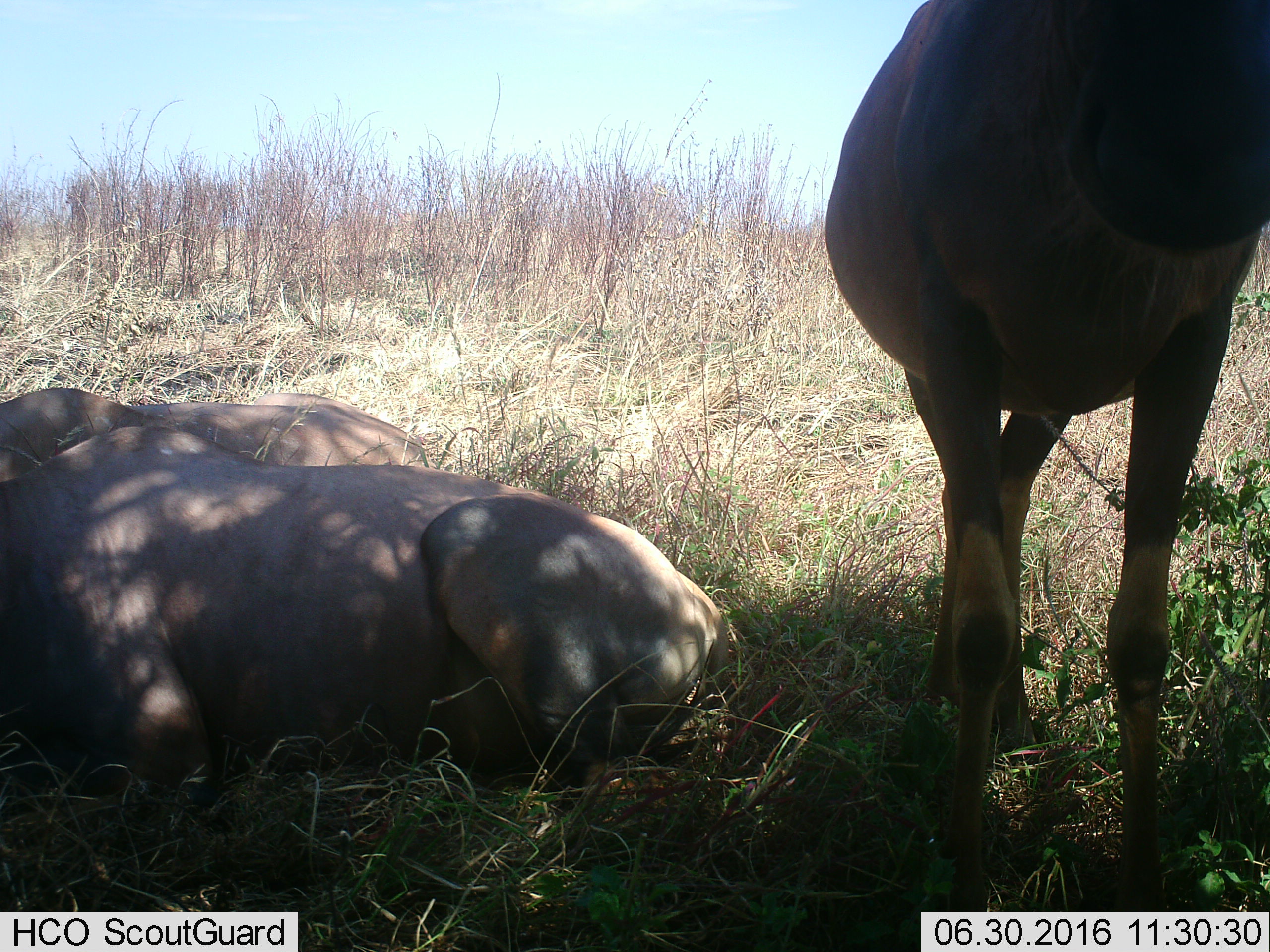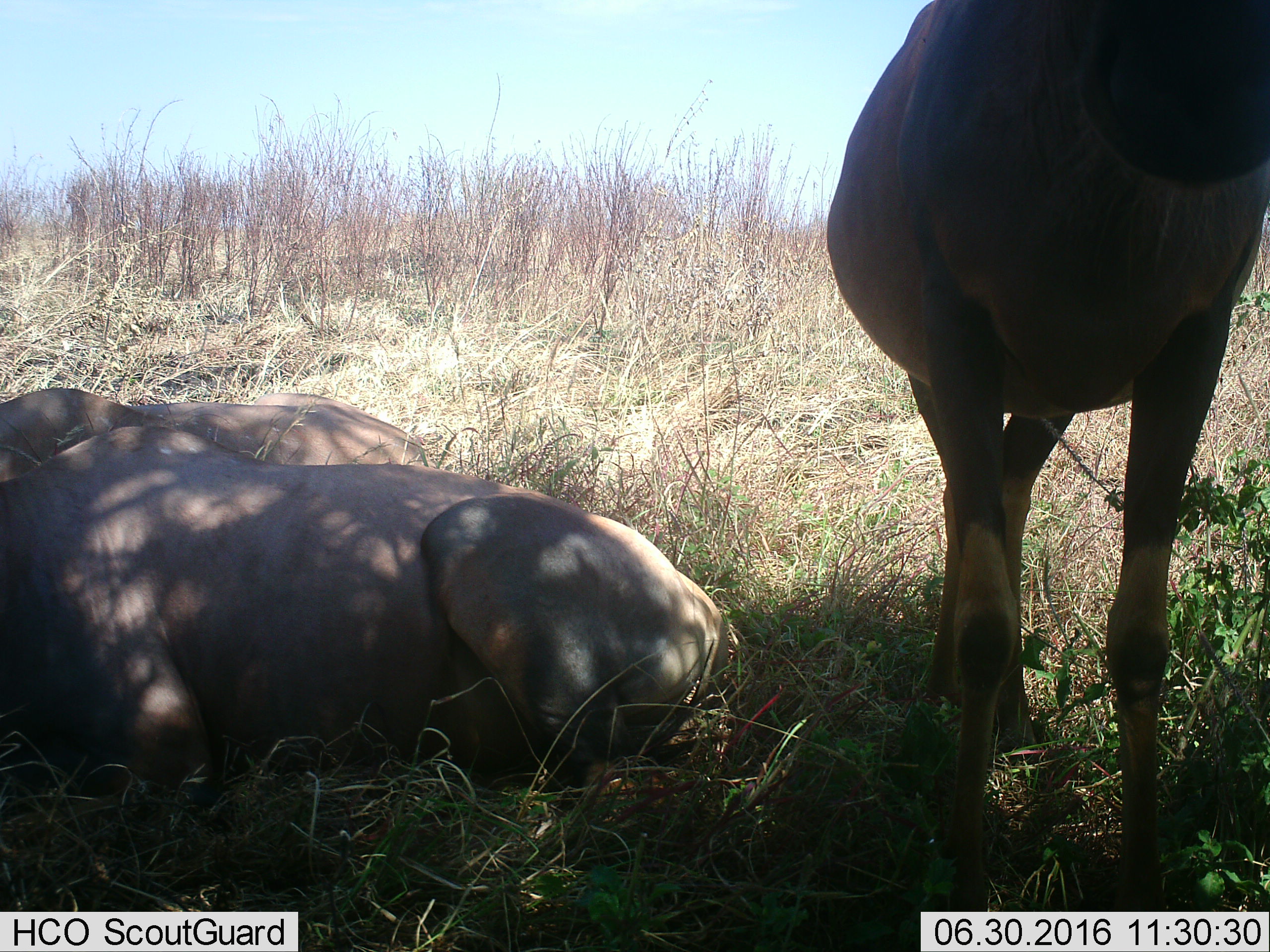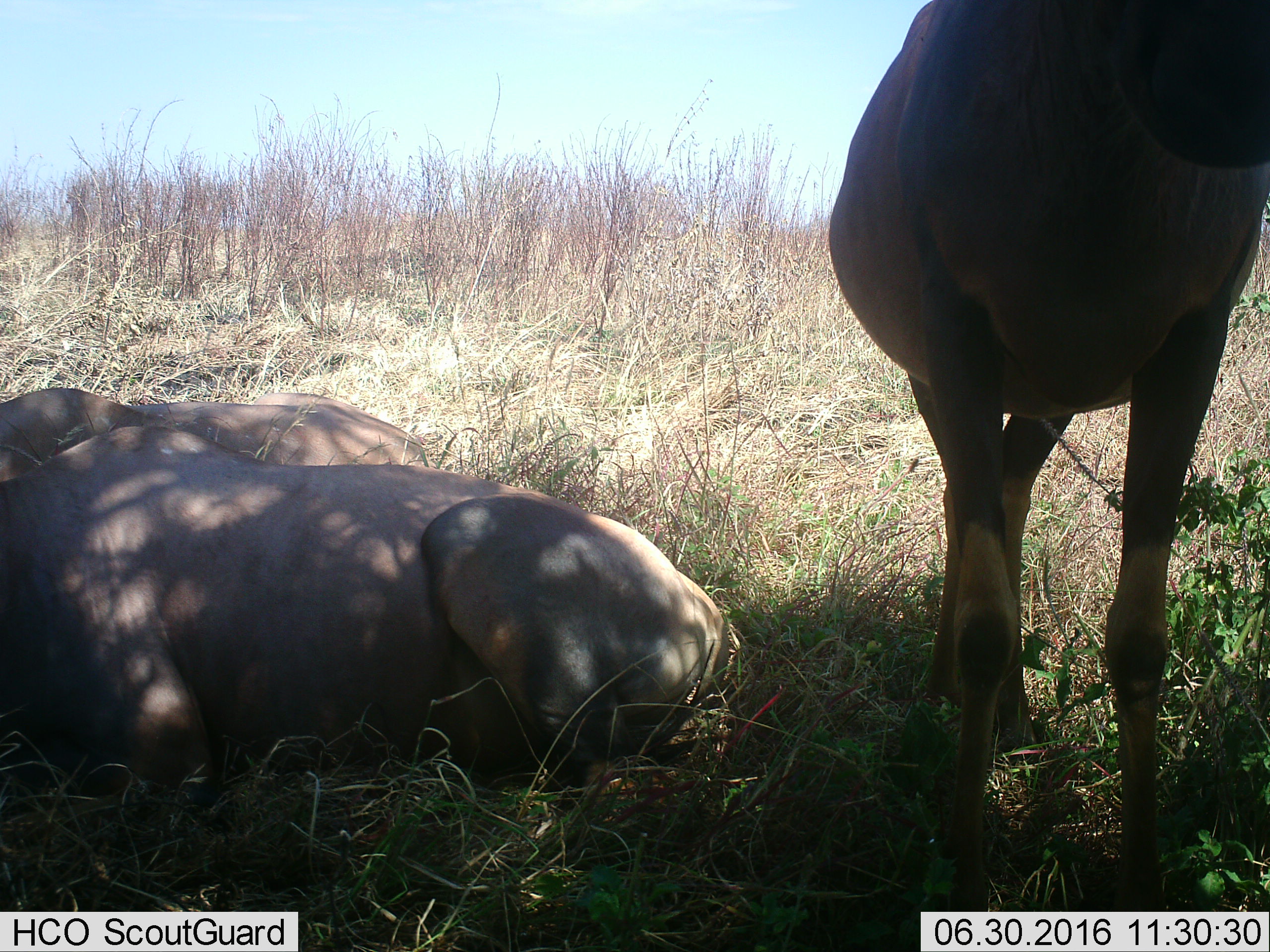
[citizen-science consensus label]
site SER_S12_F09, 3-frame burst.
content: unidentified animal